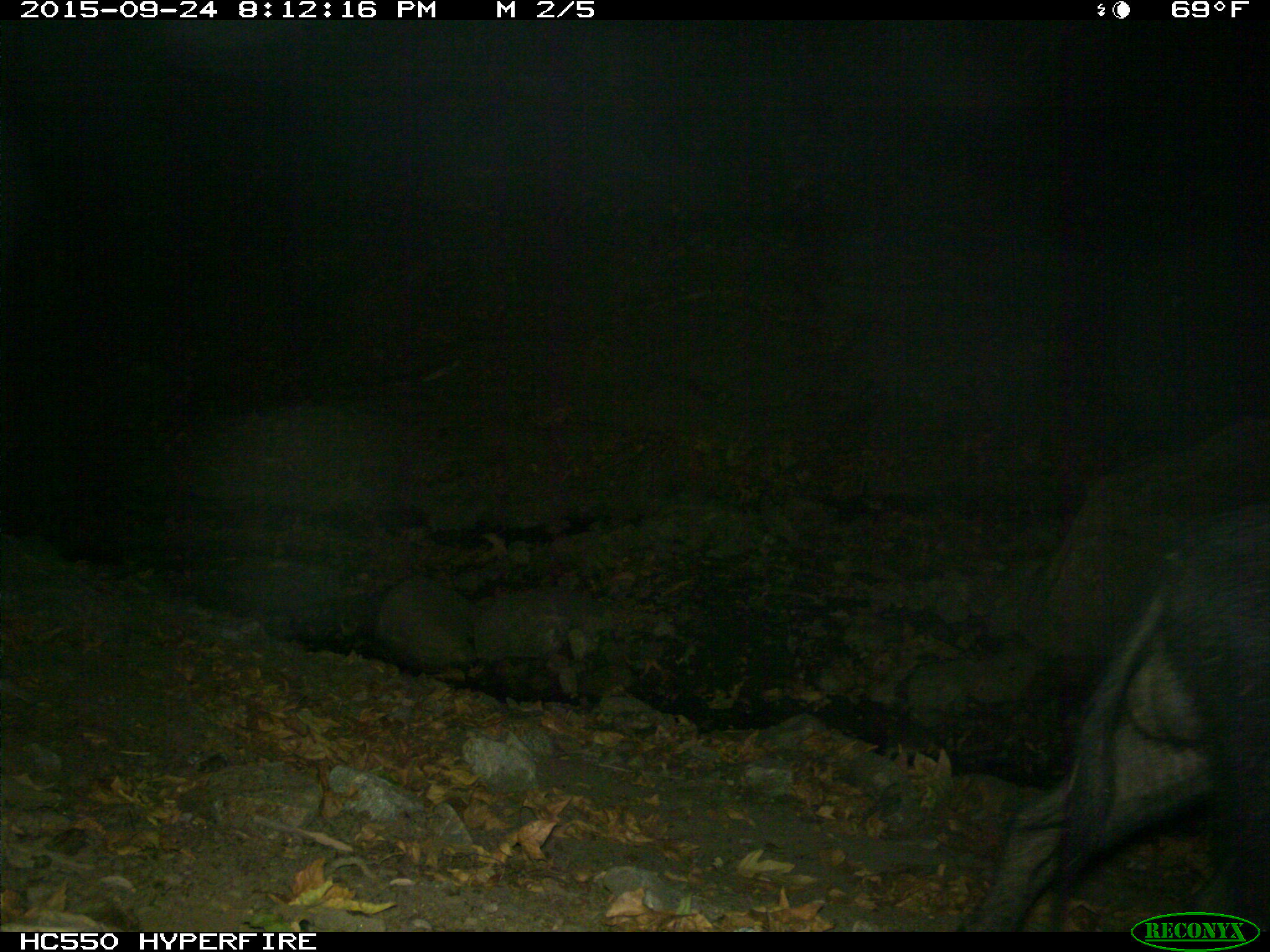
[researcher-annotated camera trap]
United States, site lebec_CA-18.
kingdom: Animalia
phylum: Chordata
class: Mammalia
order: Artiodactyla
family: Suidae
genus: Sus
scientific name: Sus scrofa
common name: wild boar